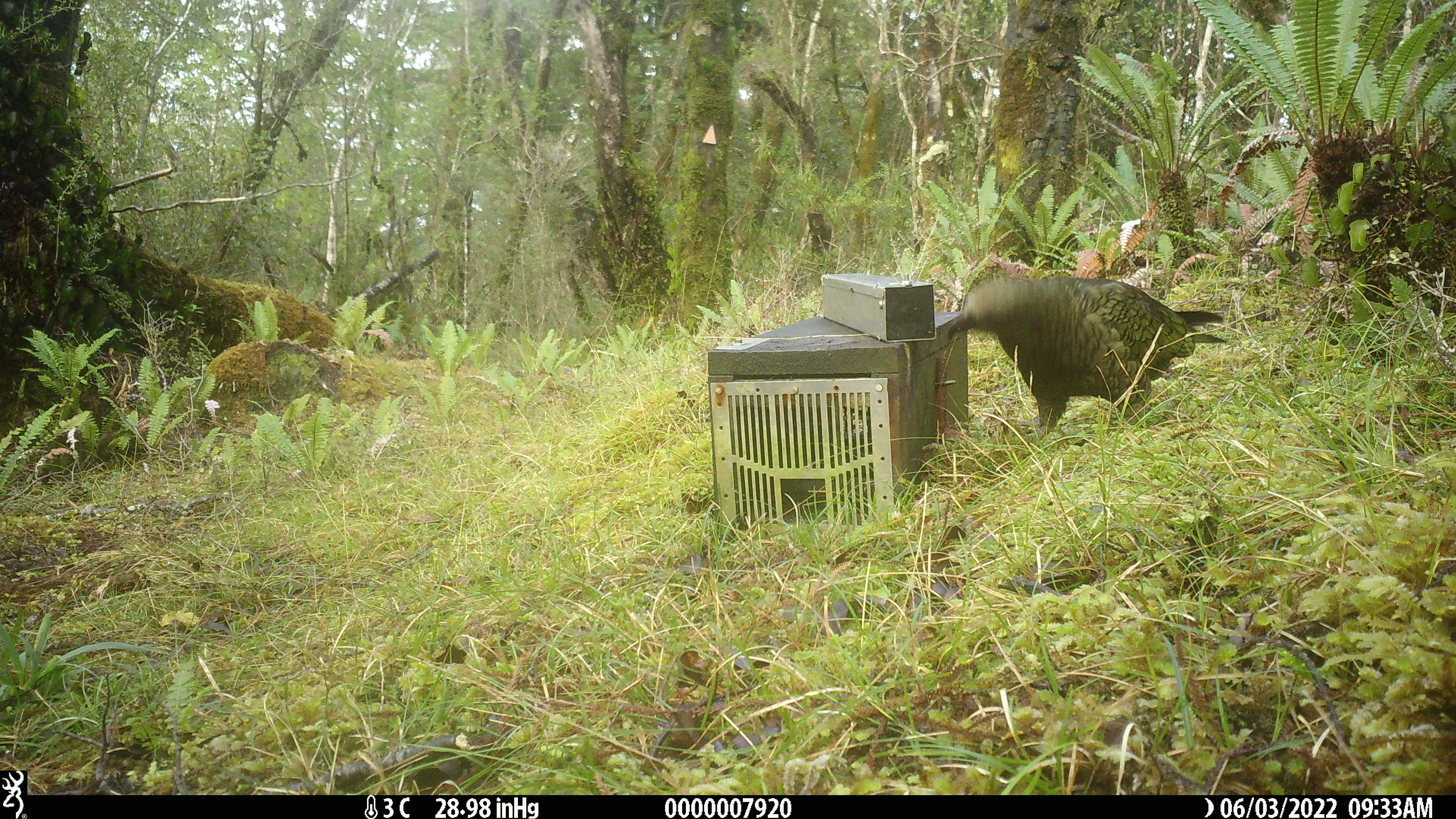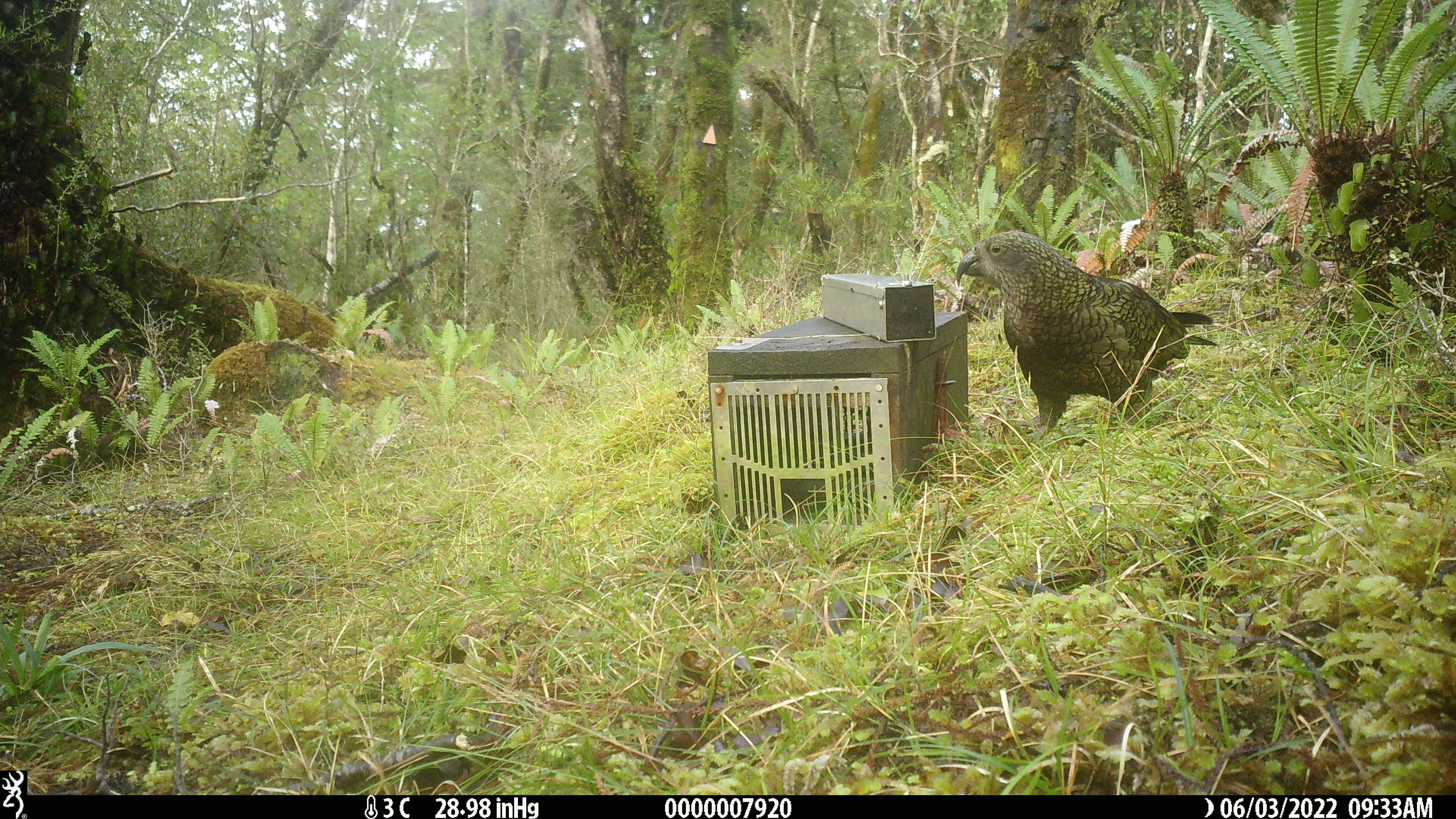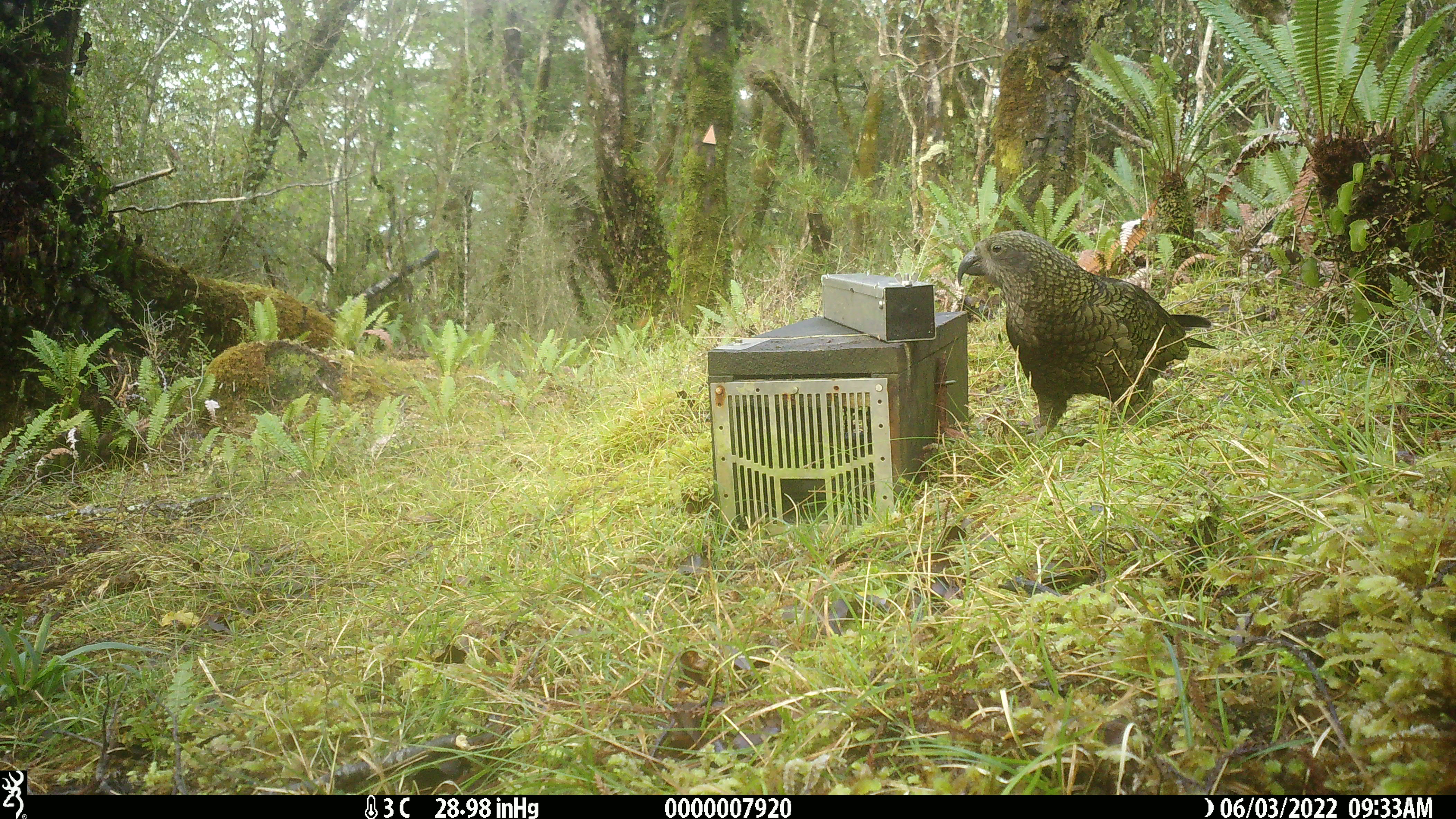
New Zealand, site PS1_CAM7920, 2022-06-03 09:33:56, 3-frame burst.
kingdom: Animalia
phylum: Chordata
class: Aves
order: Psittaciformes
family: Strigopidae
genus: Nestor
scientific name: Nestor notabilis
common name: kea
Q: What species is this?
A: Kea (Nestor notabilis).